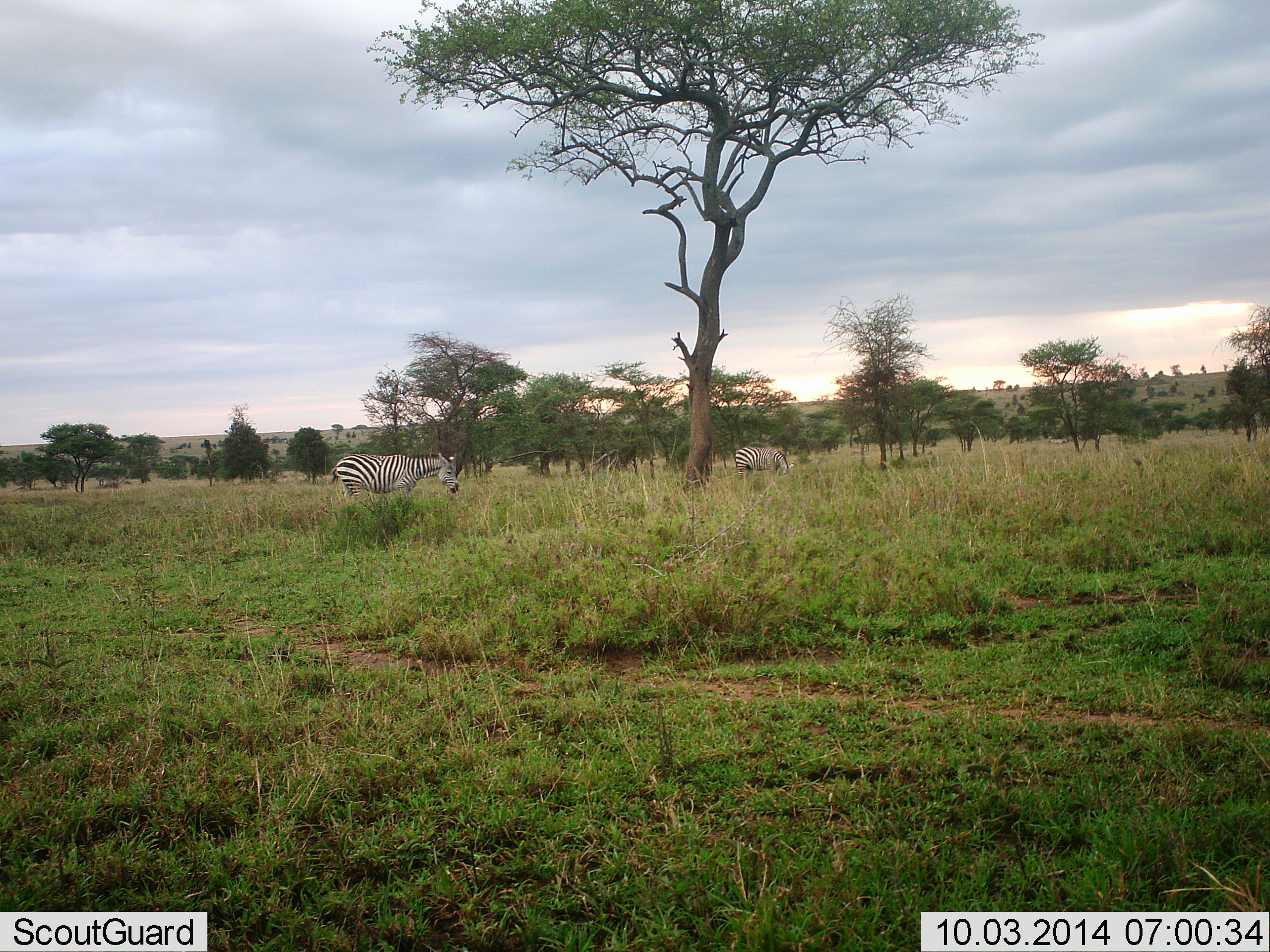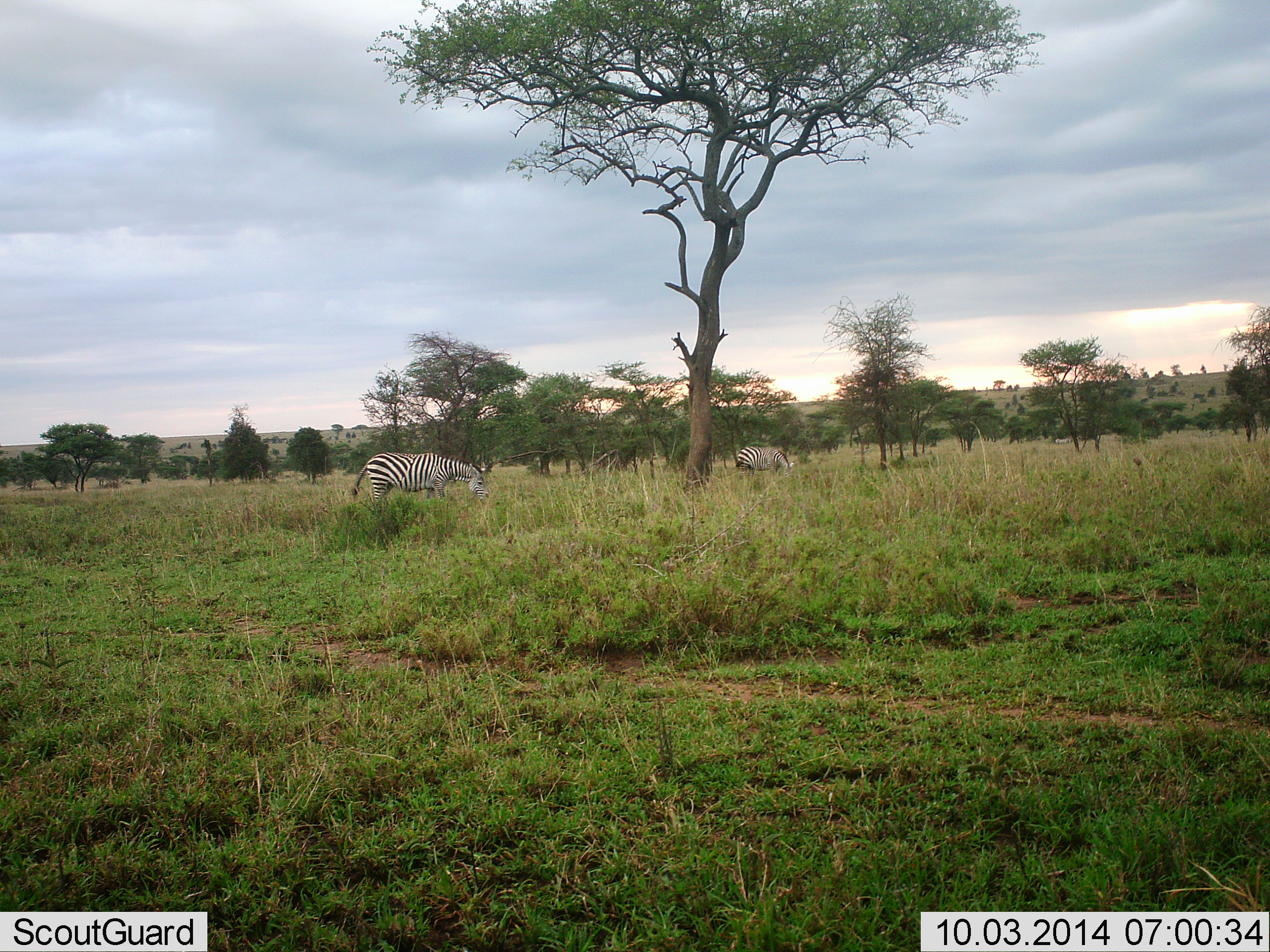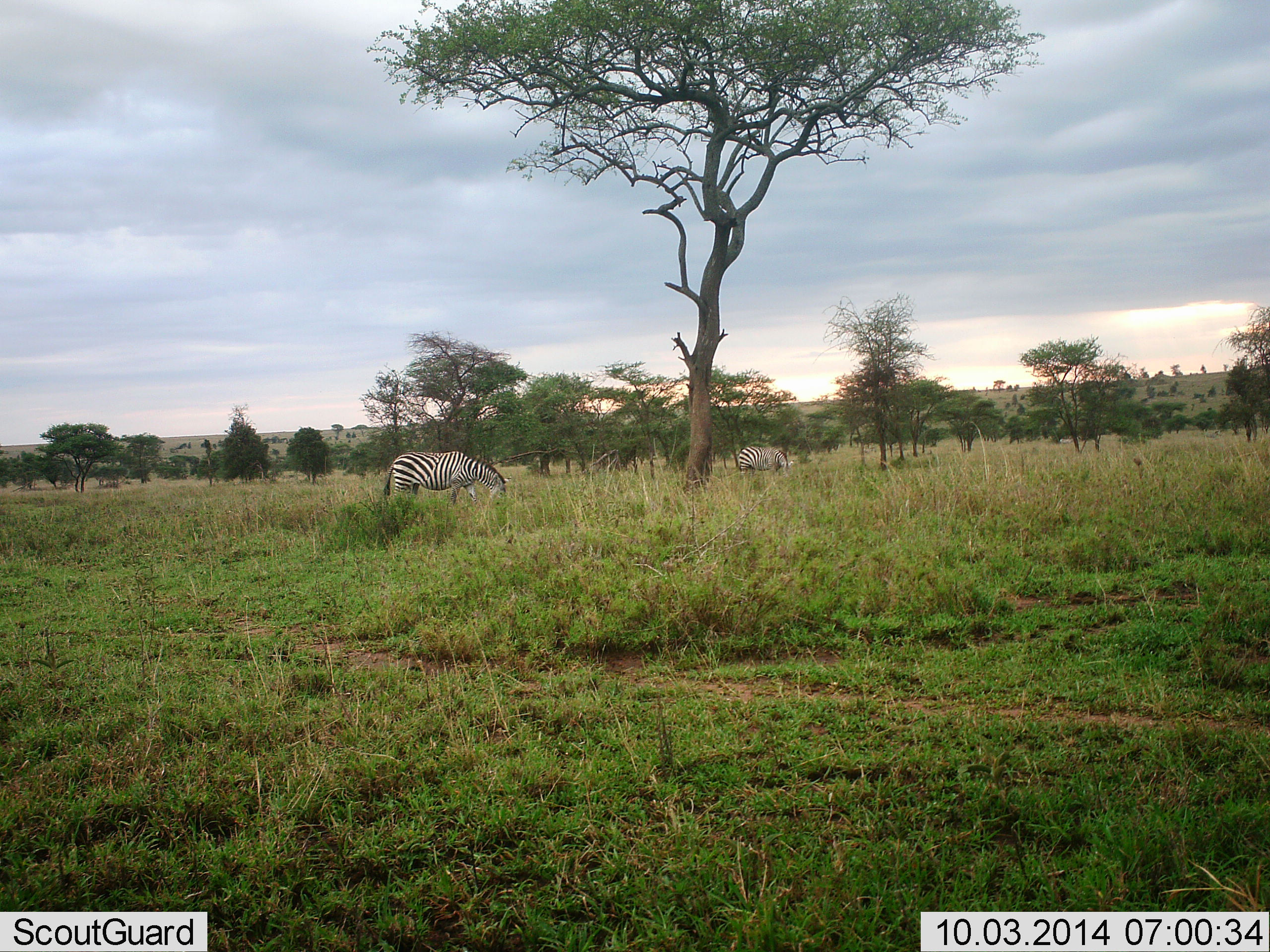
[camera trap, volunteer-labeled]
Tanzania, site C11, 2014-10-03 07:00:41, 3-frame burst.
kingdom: Animalia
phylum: Chordata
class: Mammalia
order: Perissodactyla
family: Equidae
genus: Equus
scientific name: Equus quagga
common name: plains zebra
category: zebra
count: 2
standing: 30%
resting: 0%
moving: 60%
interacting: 0%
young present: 0%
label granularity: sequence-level